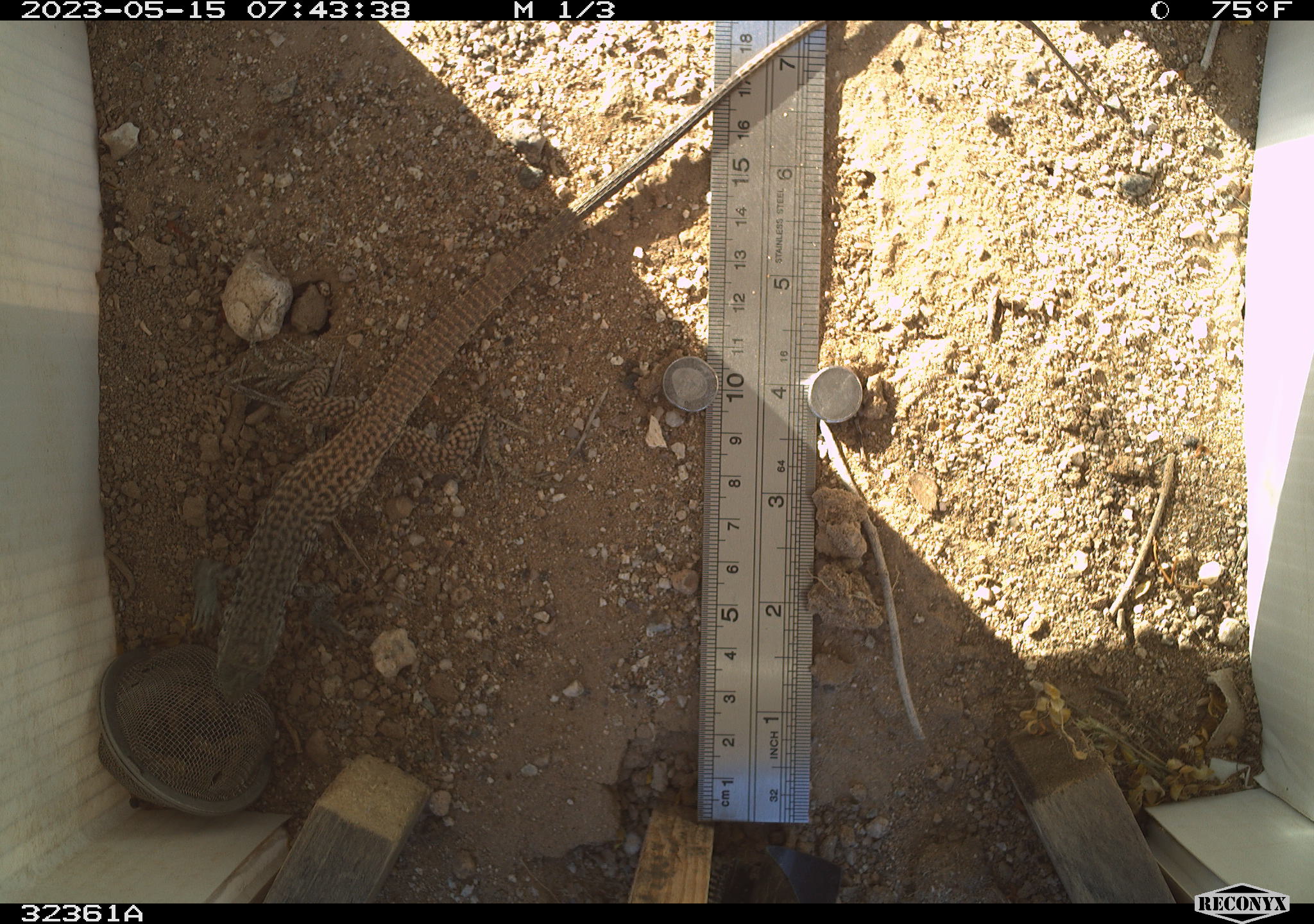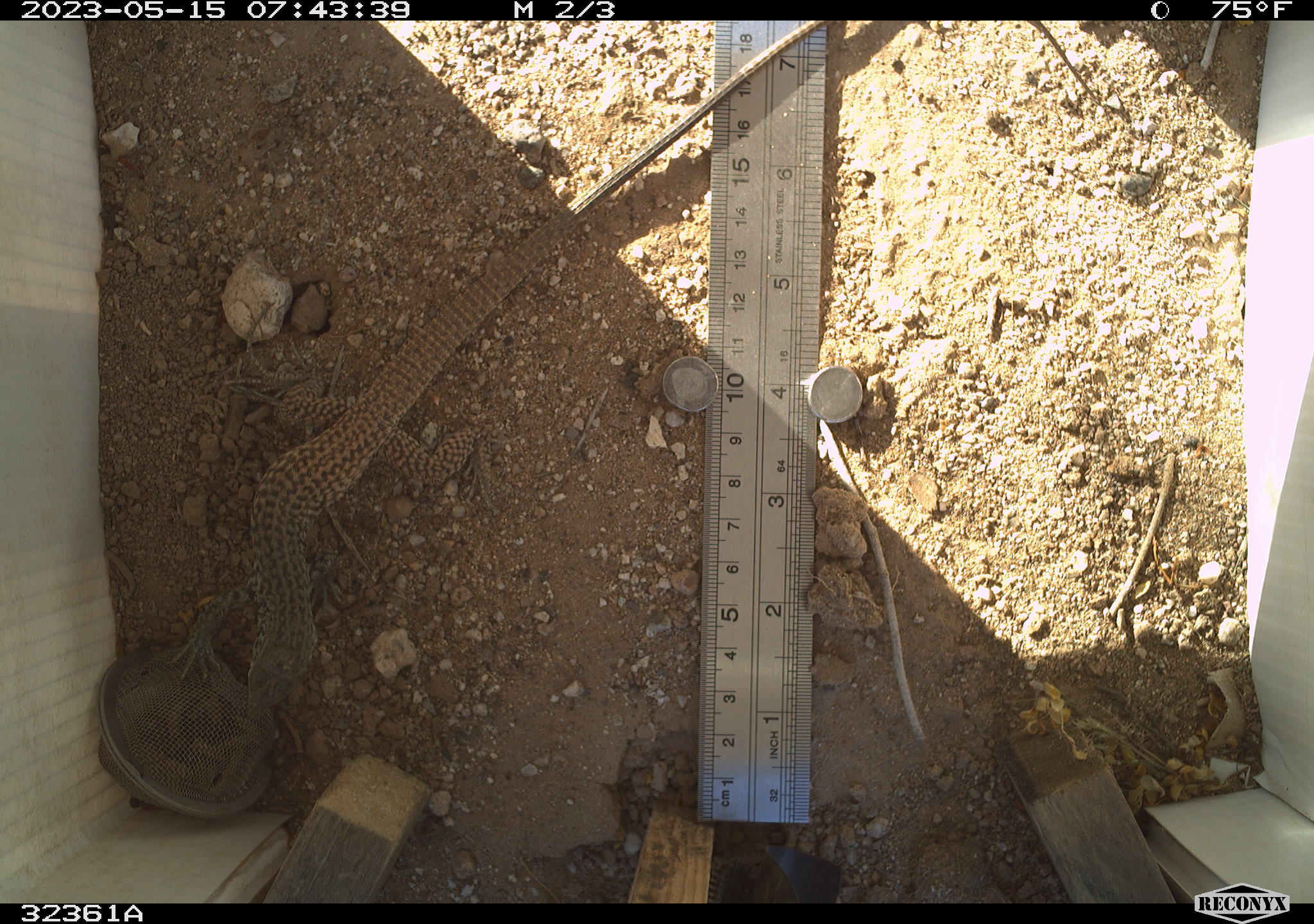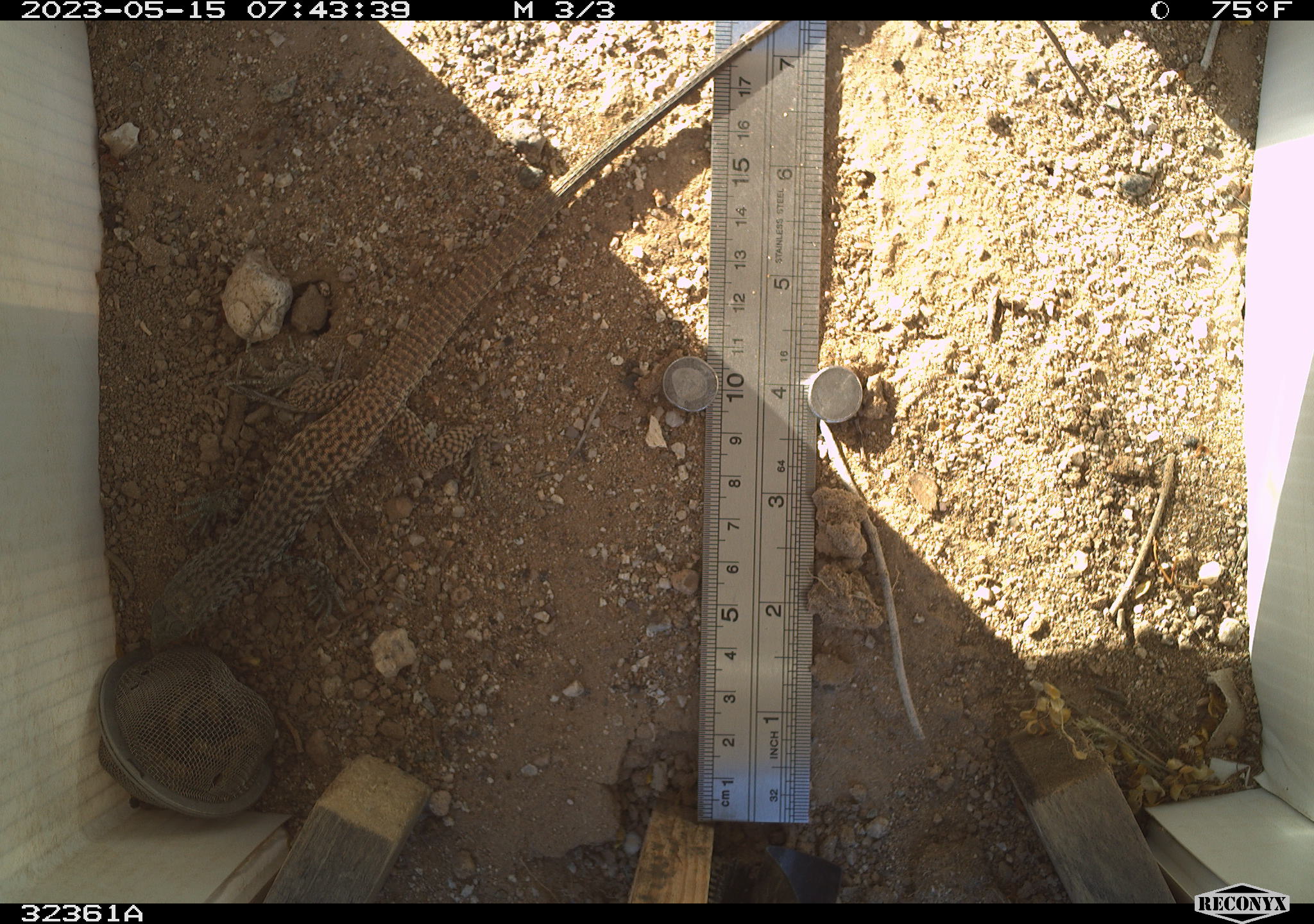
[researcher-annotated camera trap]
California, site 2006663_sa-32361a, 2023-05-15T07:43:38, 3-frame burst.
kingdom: Animalia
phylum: Chordata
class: Reptilia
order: Squamata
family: Teiidae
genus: Aspidoscelis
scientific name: Aspidoscelis tigris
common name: western whiptail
Western whiptail (Aspidoscelis tigris).